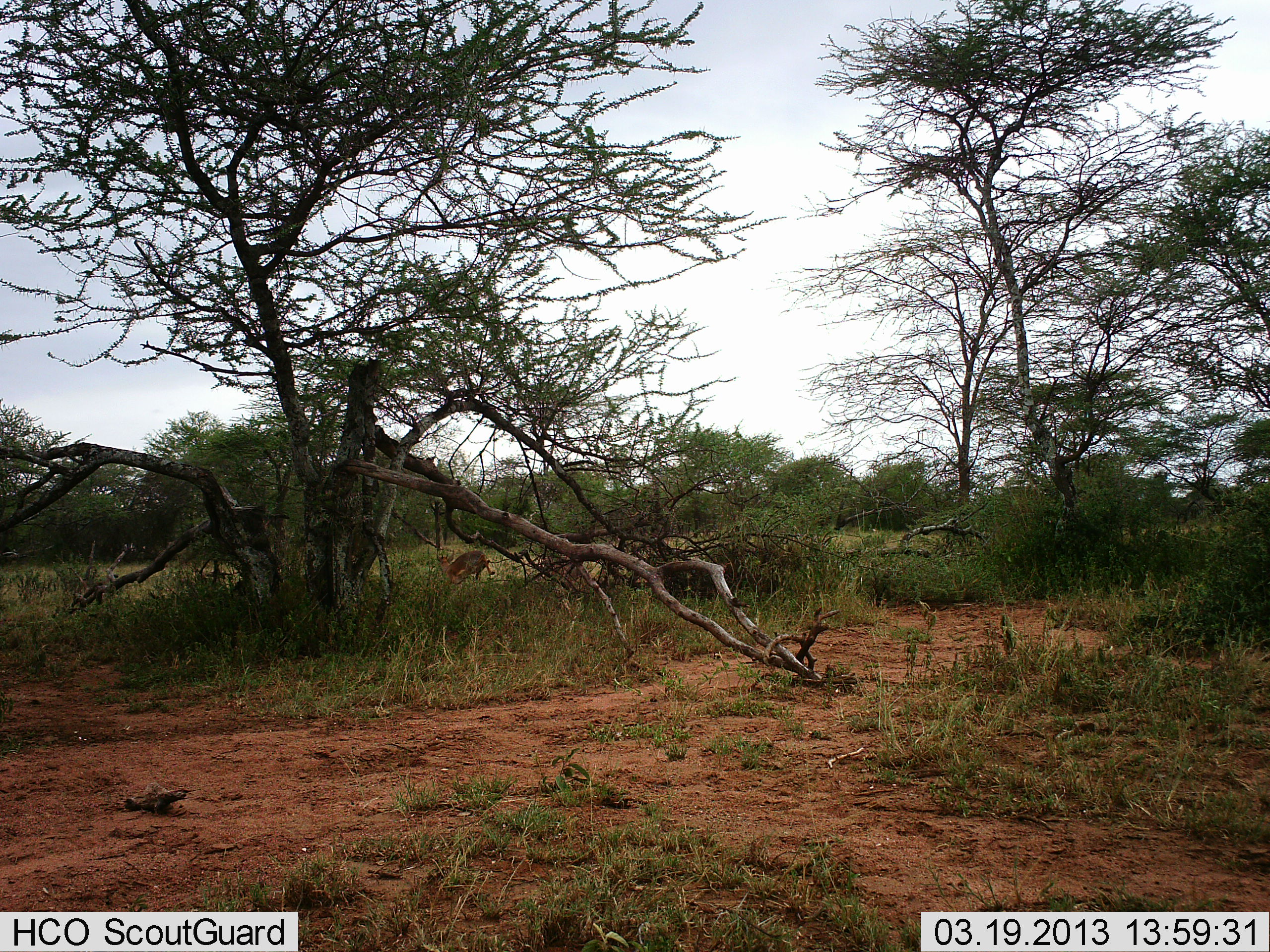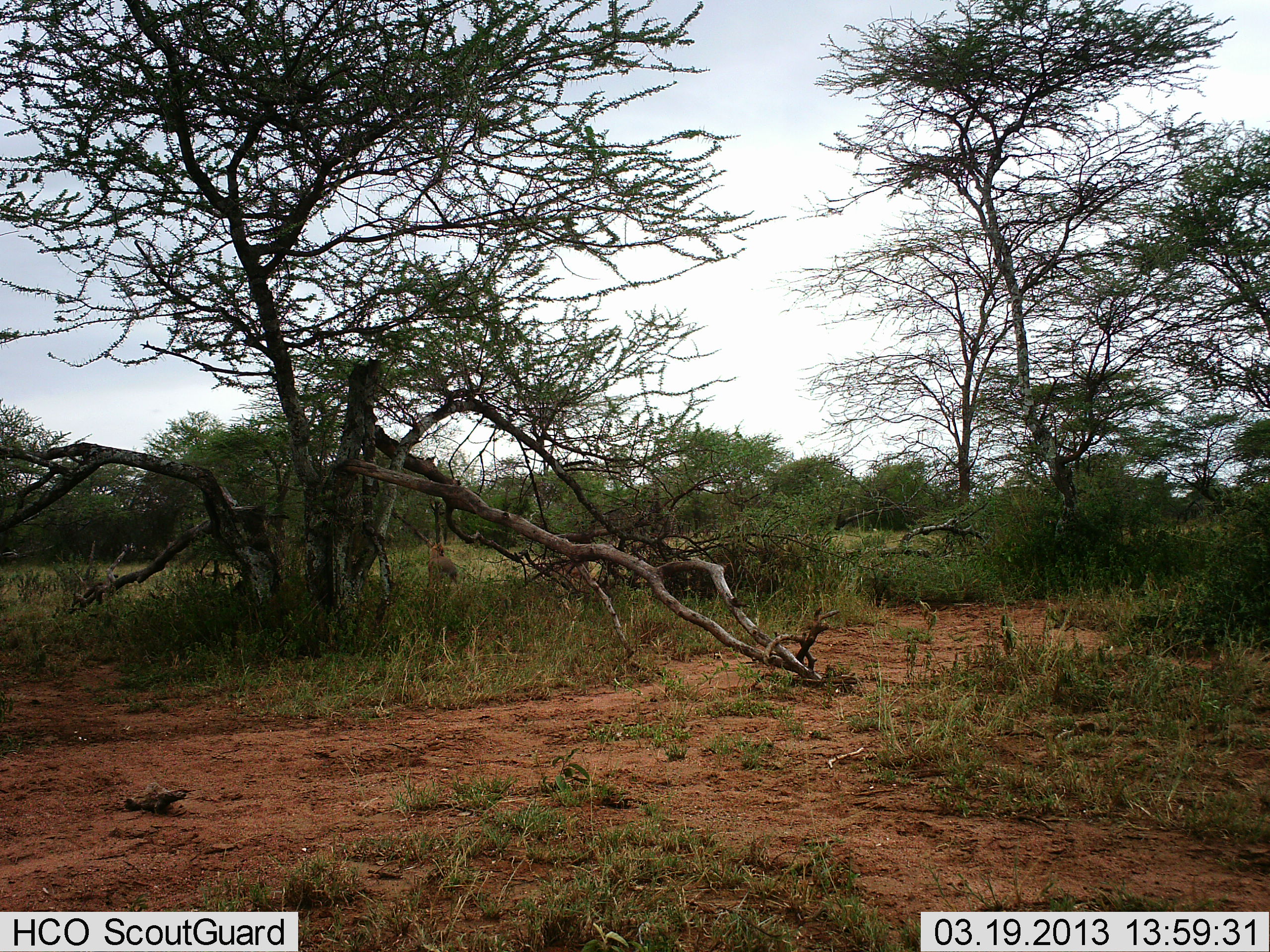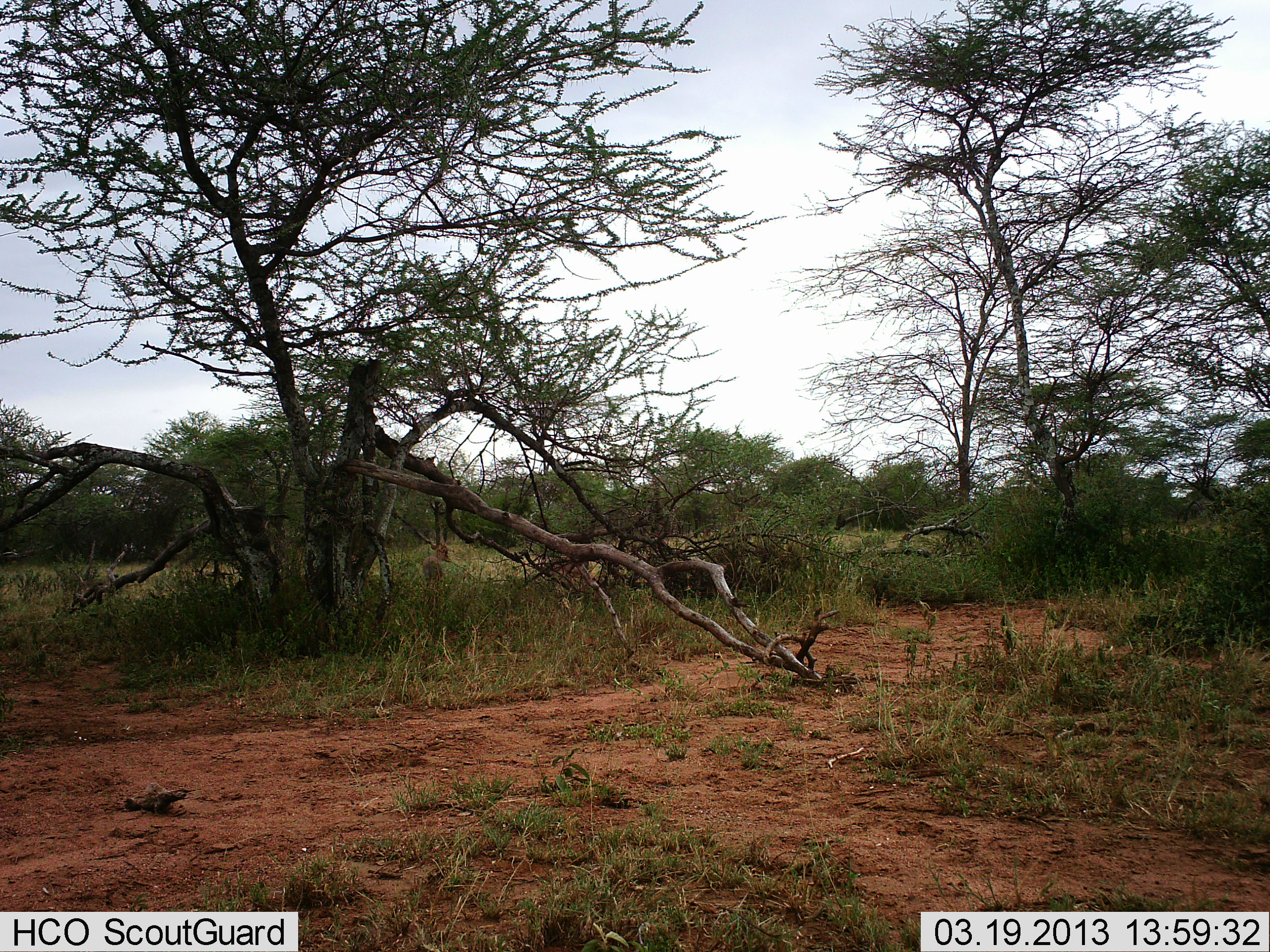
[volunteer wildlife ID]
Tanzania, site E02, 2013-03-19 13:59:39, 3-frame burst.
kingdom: Animalia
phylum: Chordata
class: Mammalia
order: Artiodactyla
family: Bovidae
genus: Madoqua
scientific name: Madoqua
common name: dikdik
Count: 2.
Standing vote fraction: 33%.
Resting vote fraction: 0%.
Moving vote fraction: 83%.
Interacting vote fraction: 0%.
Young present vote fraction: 0%.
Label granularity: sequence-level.